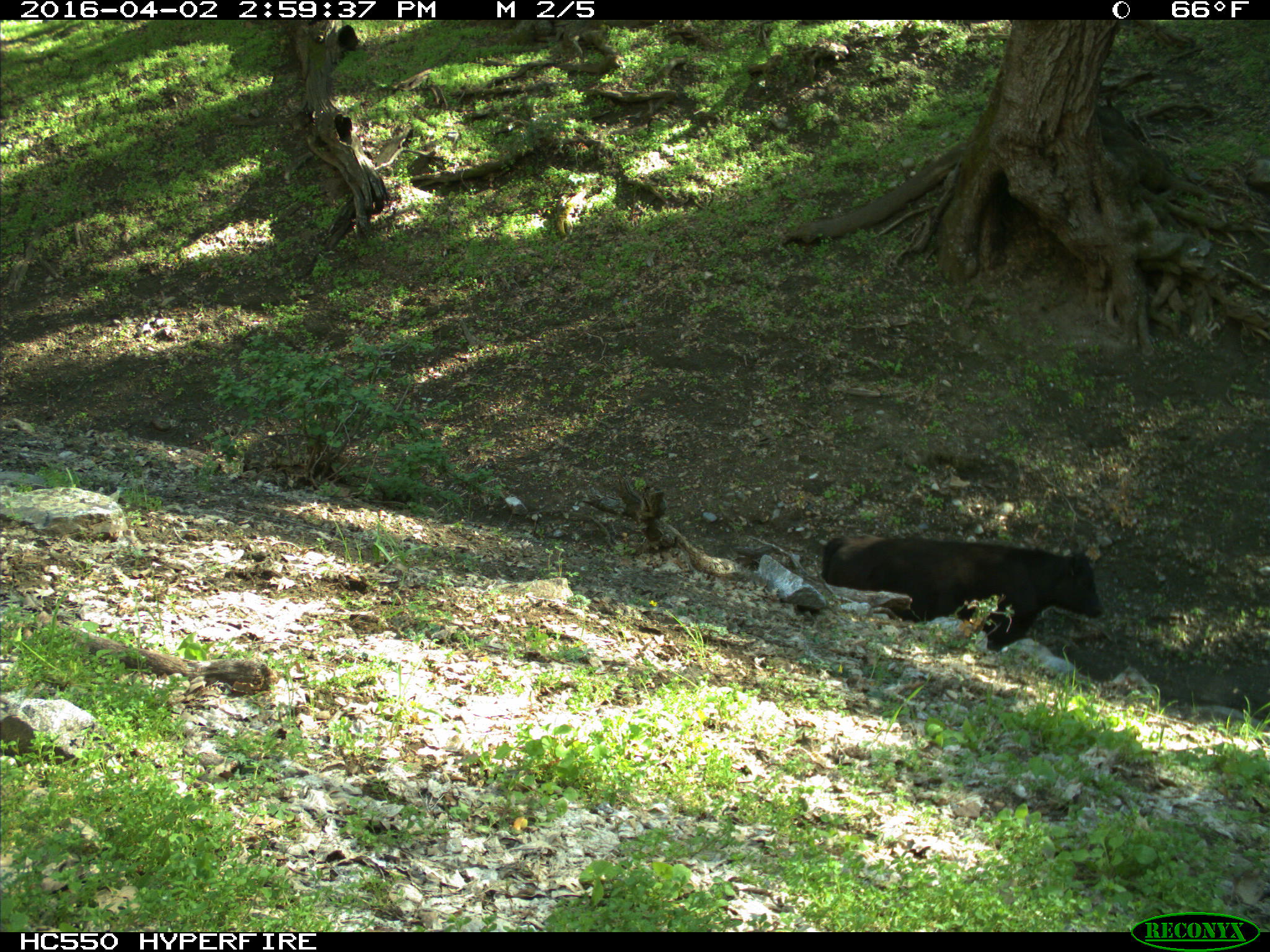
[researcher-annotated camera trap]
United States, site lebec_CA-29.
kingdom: Animalia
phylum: Chordata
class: Mammalia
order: Artiodactyla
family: Bovidae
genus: Bos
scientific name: Bos taurus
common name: domestic cow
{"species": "Bos taurus (domestic cow)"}